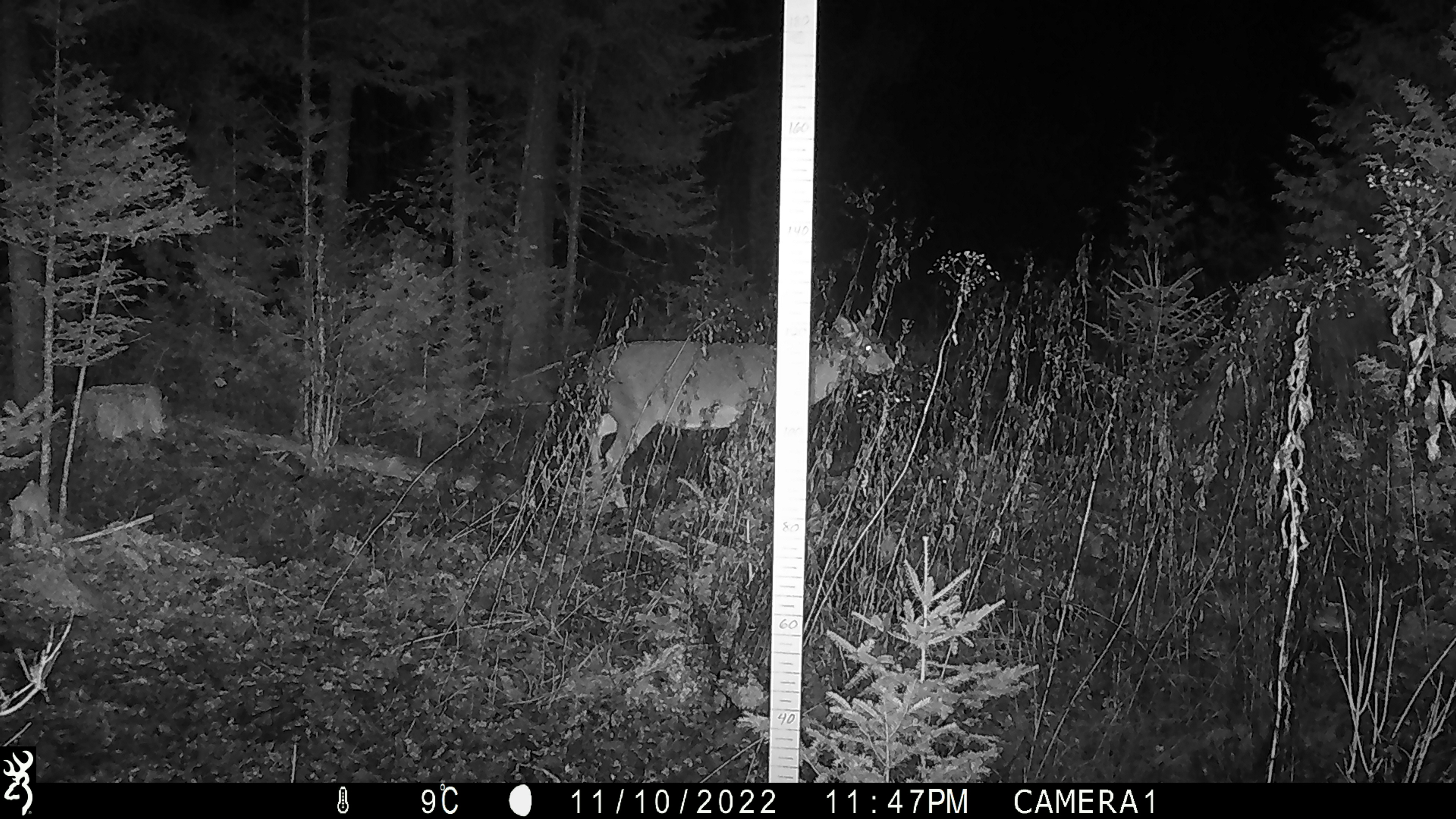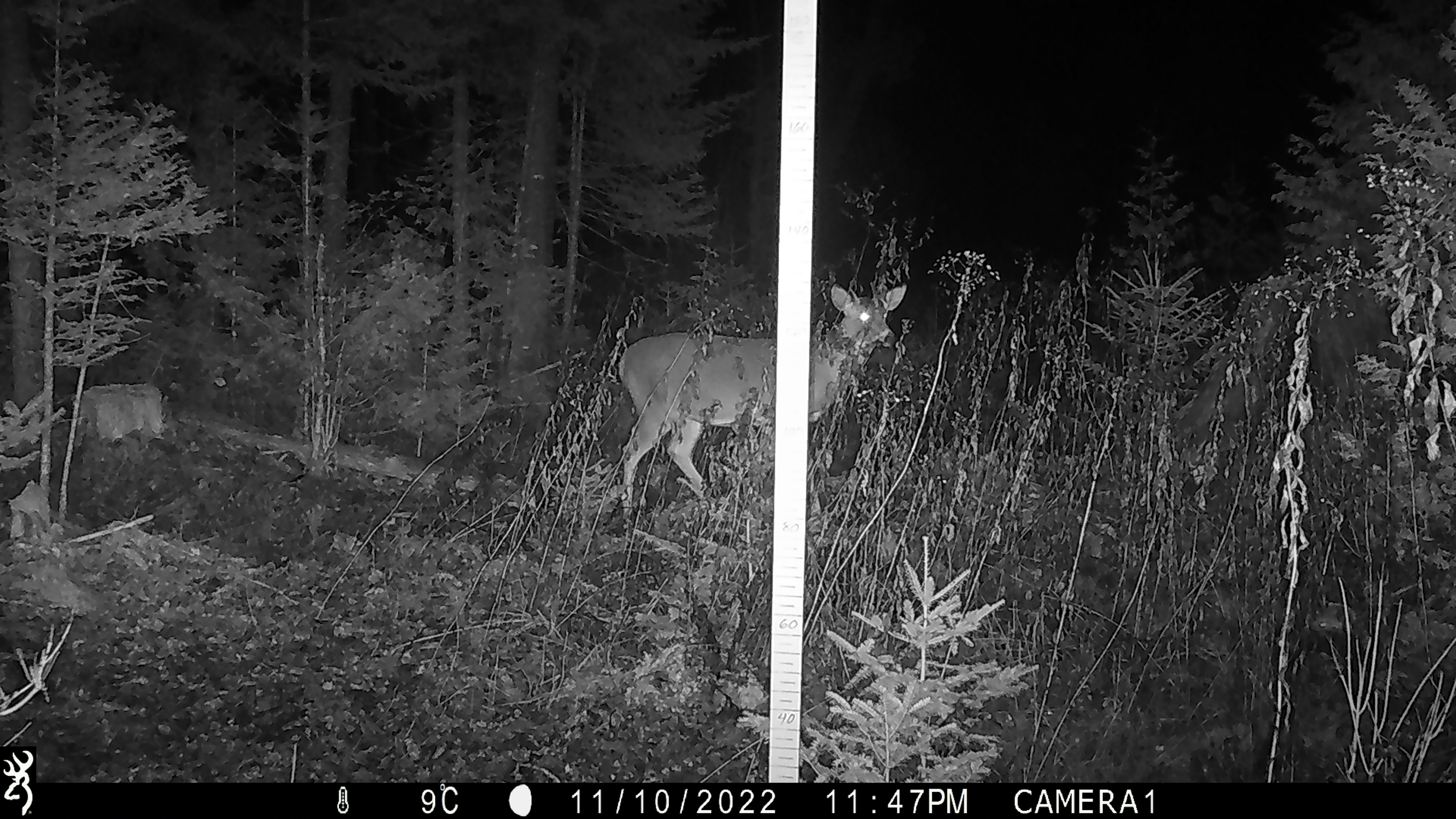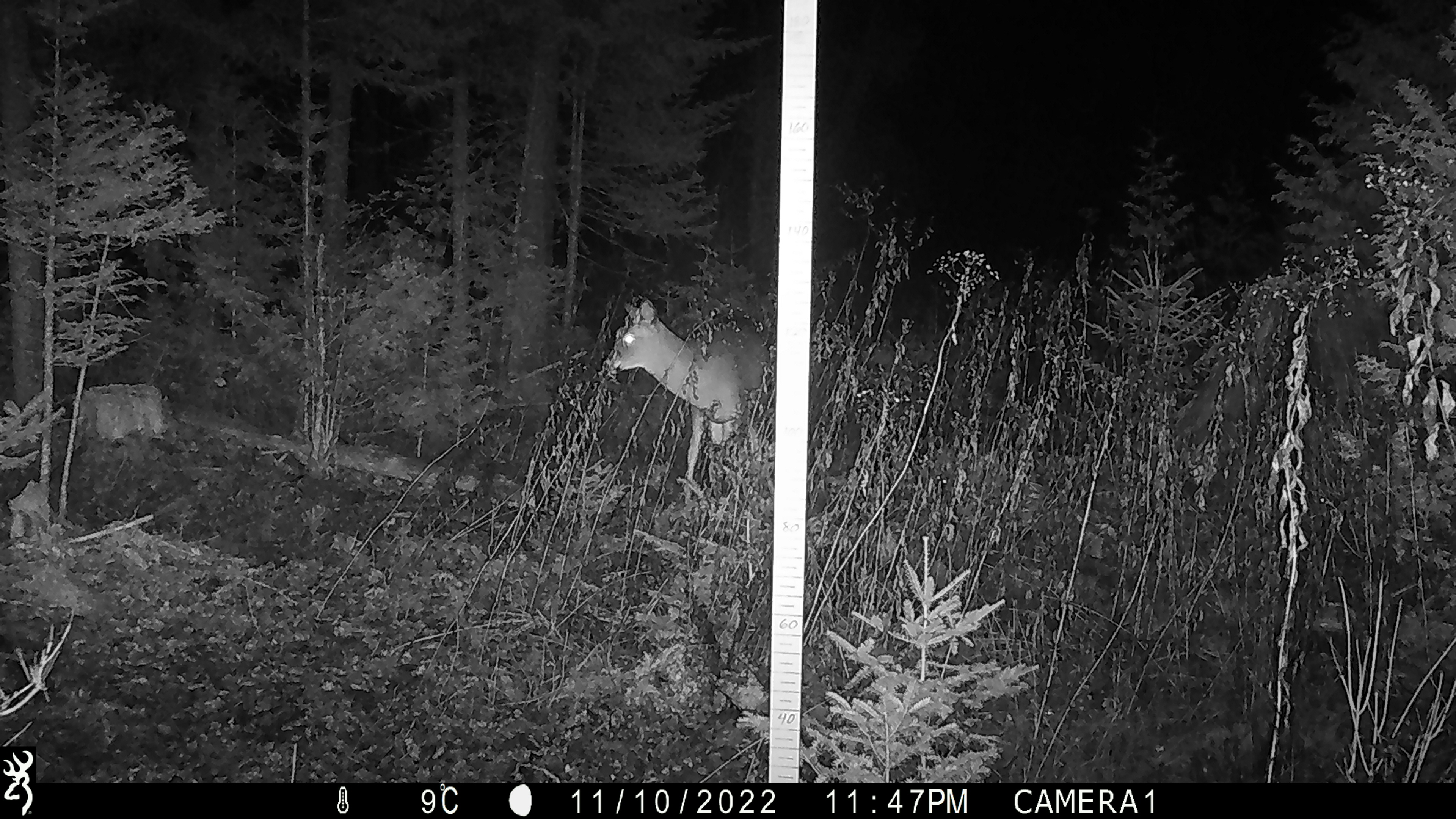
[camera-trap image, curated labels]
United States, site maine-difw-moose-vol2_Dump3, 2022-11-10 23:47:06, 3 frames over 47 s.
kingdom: Animalia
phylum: Chordata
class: Mammalia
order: Artiodactyla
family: Cervidae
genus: Odocoileus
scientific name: Odocoileus virginianus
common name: white-tailed deer